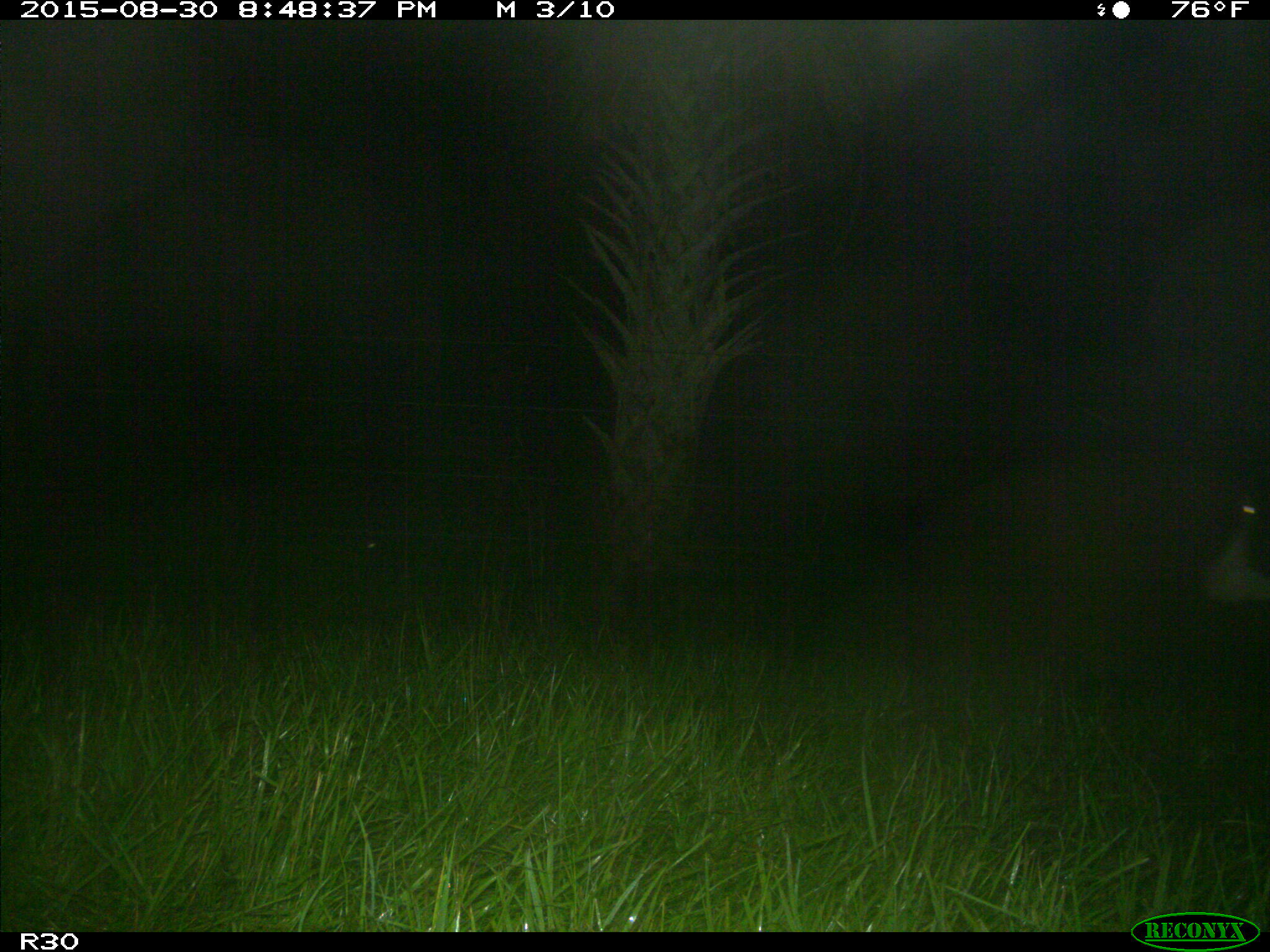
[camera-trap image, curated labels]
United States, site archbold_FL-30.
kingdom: Animalia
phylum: Chordata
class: Mammalia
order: Artiodactyla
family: Bovidae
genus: Bos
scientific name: Bos taurus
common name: domestic cow